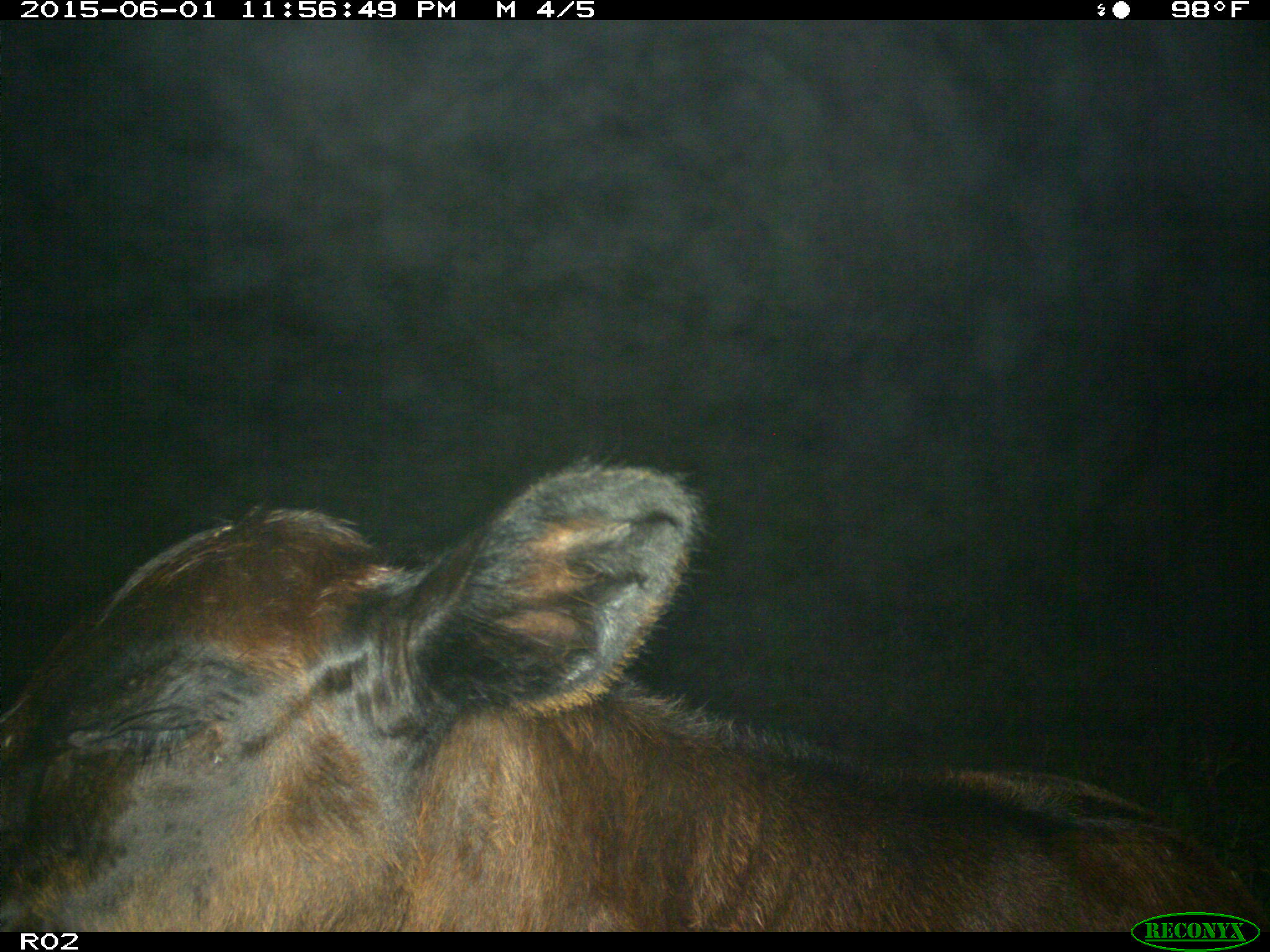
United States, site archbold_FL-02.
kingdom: Animalia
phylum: Chordata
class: Mammalia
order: Artiodactyla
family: Bovidae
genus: Bos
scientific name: Bos taurus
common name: domestic cow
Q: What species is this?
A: Bos taurus (domestic cow).